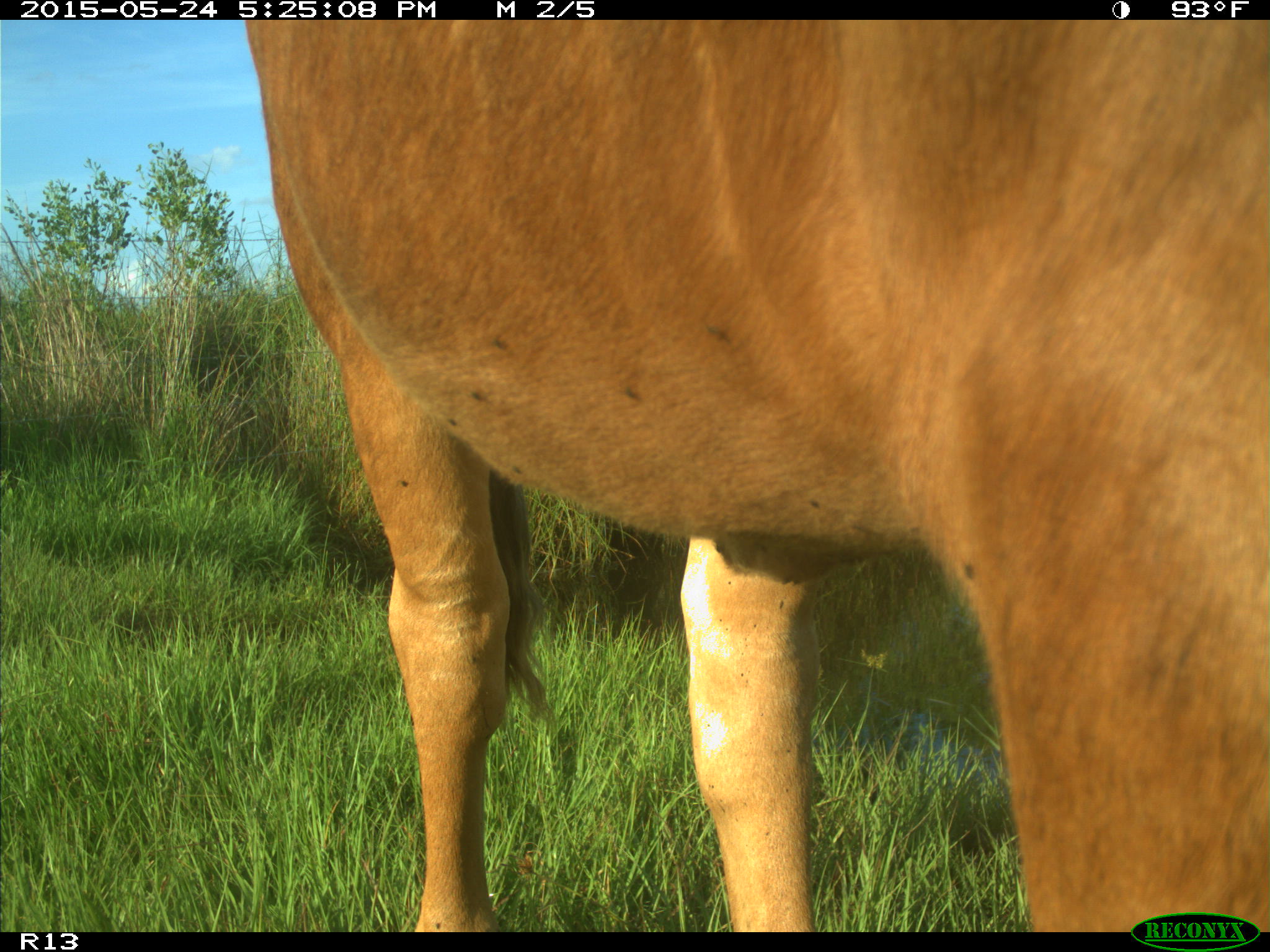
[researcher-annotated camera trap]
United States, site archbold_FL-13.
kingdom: Animalia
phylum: Chordata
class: Mammalia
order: Artiodactyla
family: Bovidae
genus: Bos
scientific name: Bos taurus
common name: domestic cow